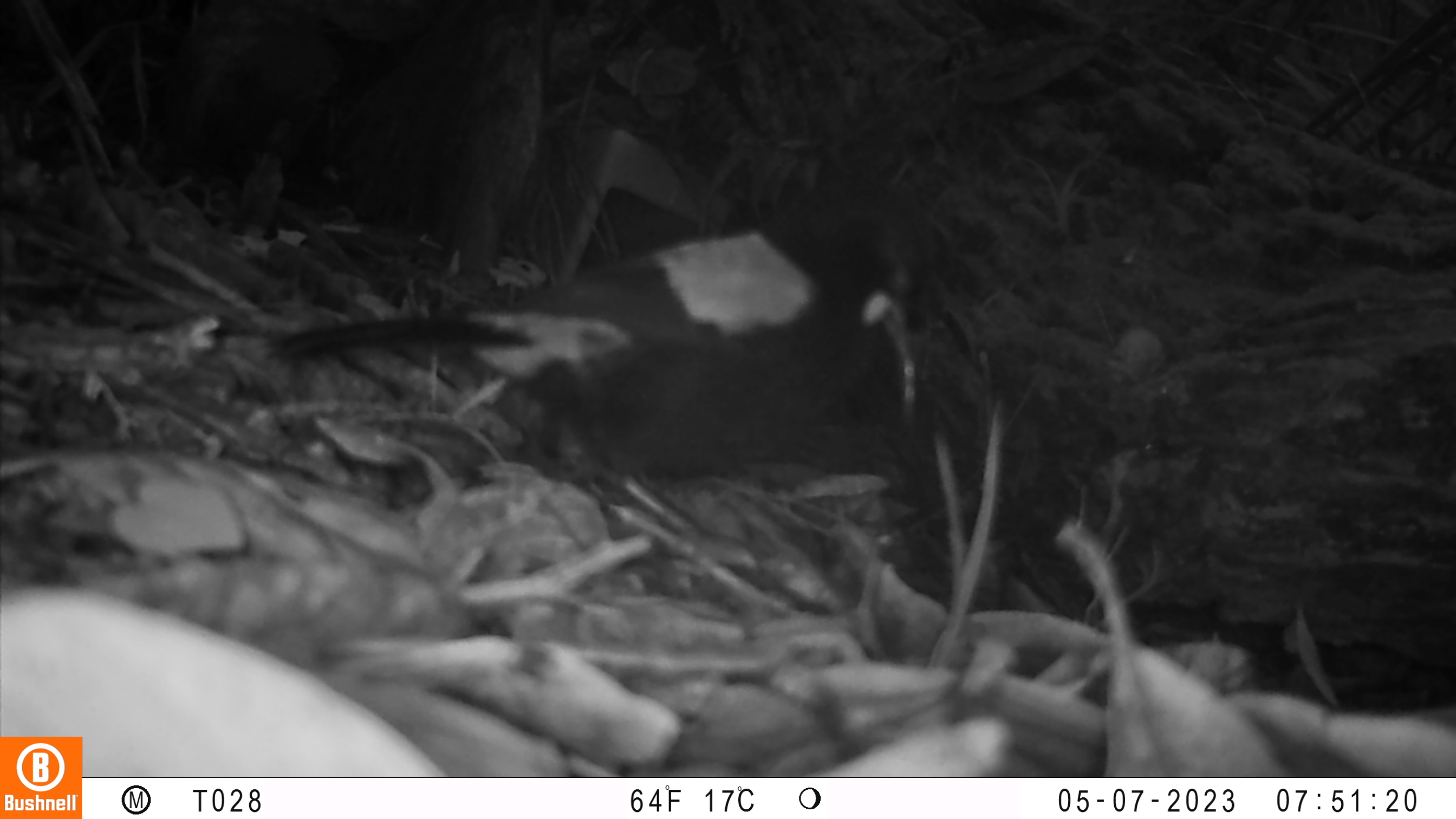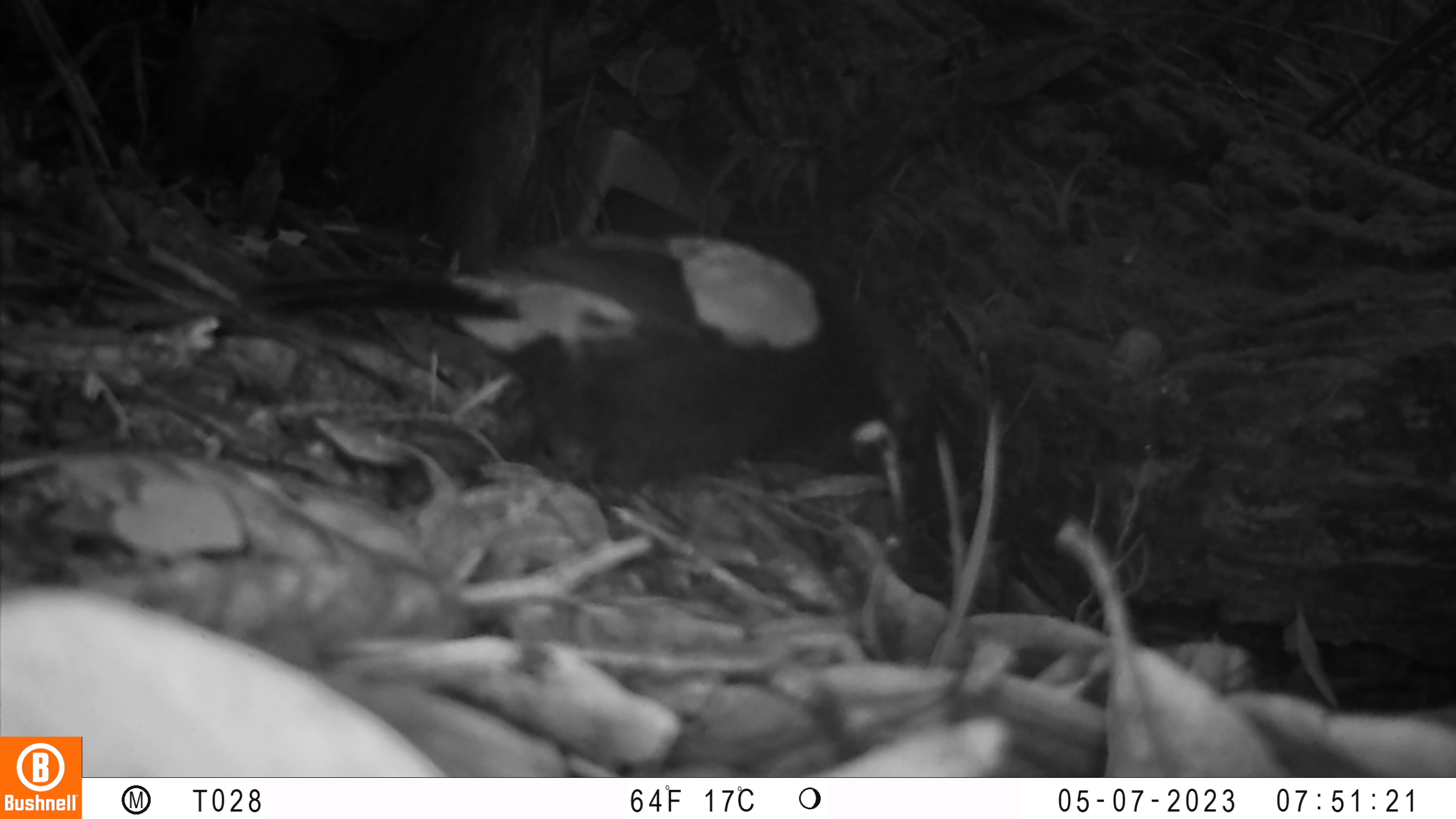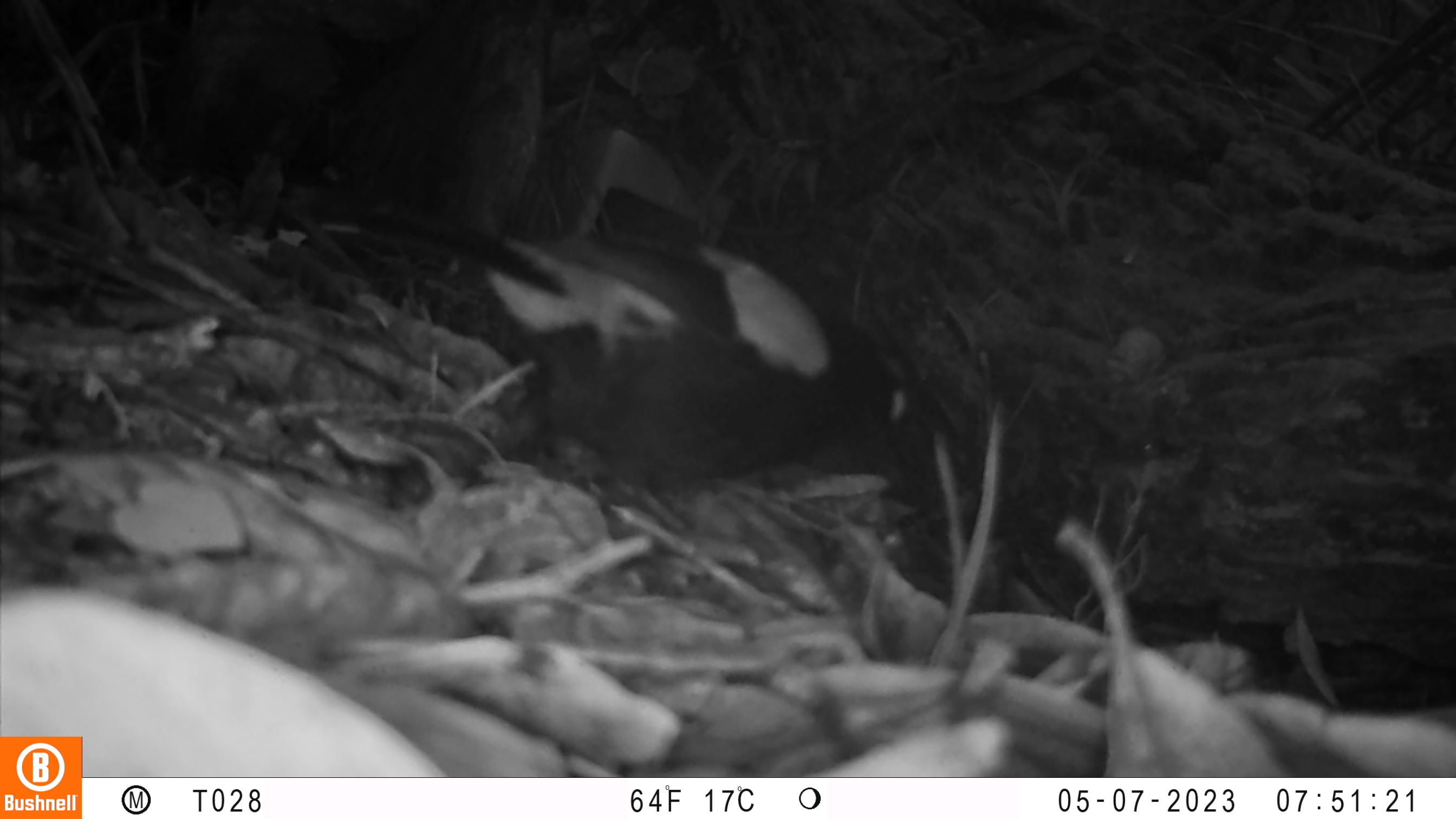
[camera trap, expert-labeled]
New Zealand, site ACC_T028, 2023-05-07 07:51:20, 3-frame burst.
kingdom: Animalia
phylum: Chordata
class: Aves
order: Passeriformes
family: Callaeidae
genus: Philesturnus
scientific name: Philesturnus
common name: saddlebacks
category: tieke